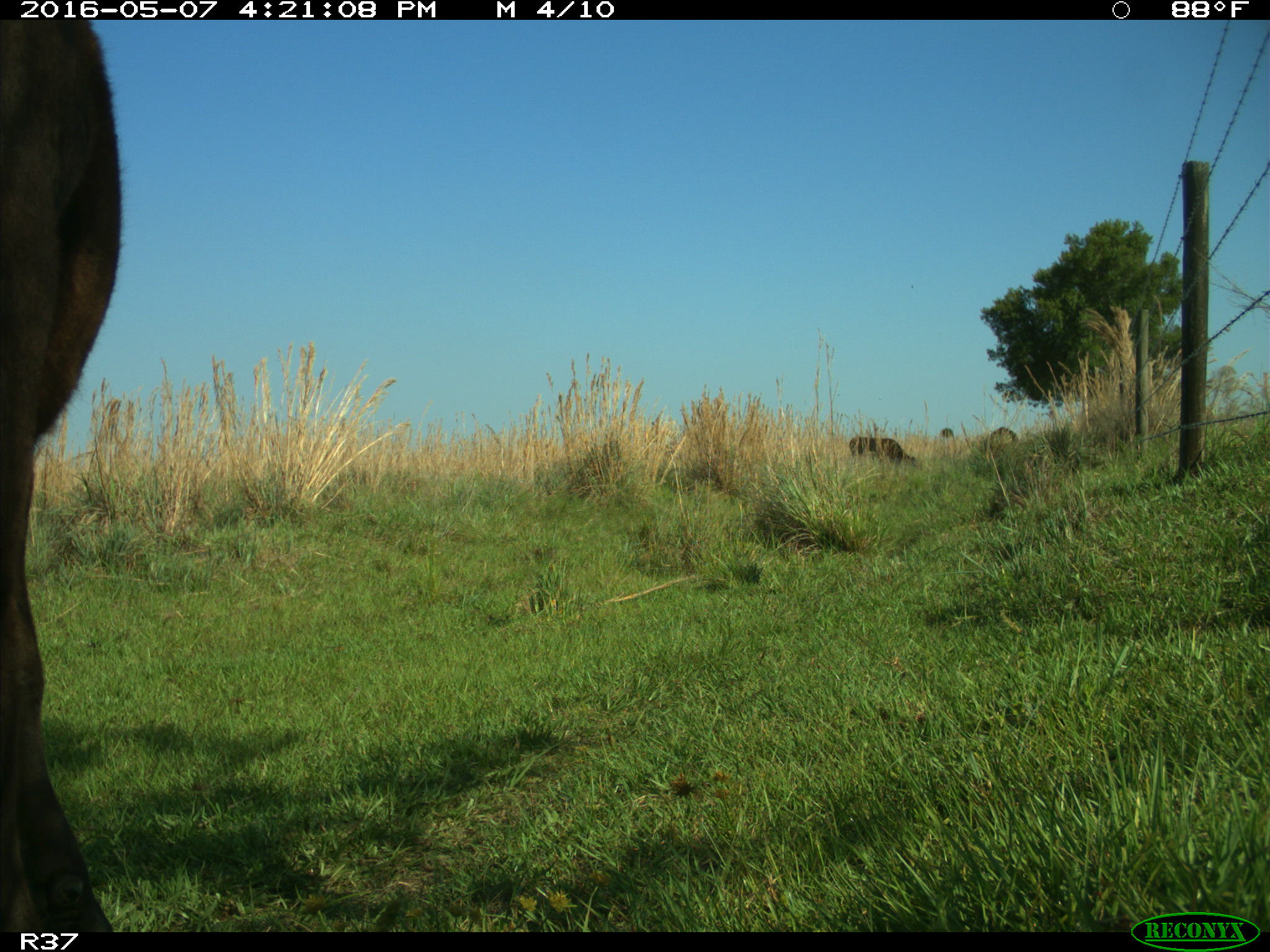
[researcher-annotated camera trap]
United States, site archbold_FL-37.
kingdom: Animalia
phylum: Chordata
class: Mammalia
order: Artiodactyla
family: Bovidae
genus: Bos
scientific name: Bos taurus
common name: domestic cow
Bos taurus (domestic cow).